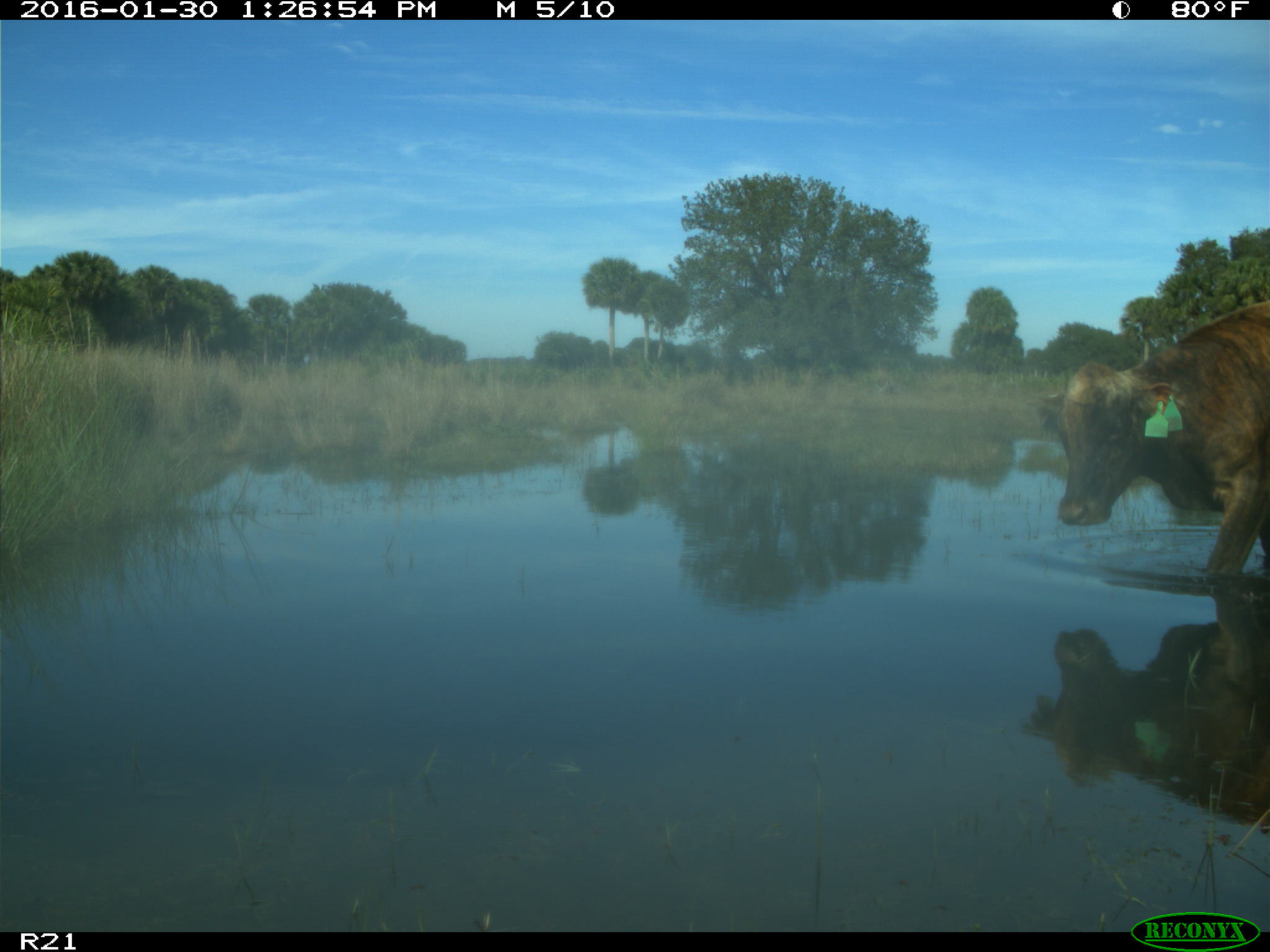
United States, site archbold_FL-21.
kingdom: Animalia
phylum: Chordata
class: Mammalia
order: Artiodactyla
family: Bovidae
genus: Bos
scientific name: Bos taurus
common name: domestic cow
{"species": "Bos taurus (domestic cow)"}